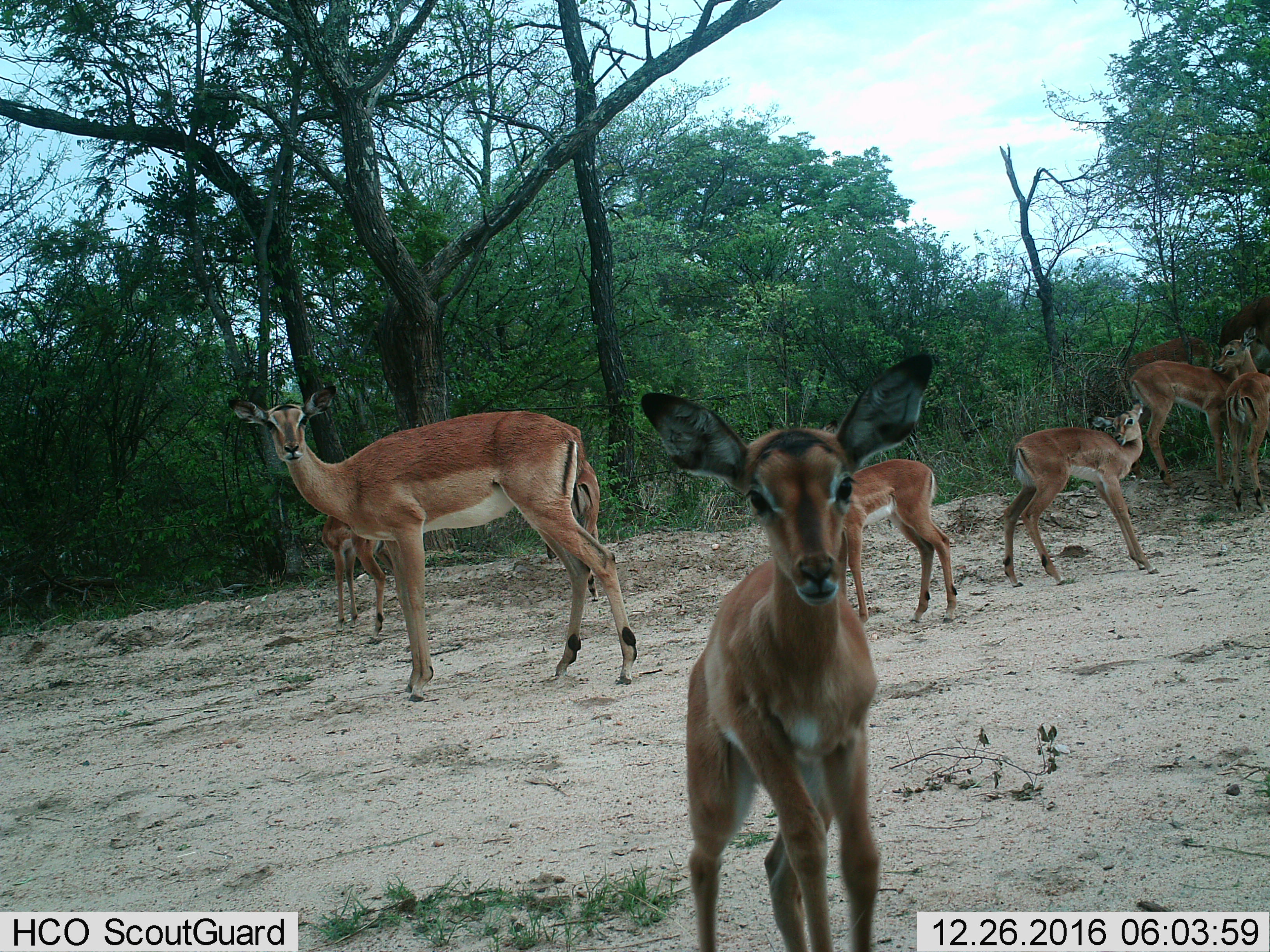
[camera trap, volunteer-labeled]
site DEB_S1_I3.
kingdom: Animalia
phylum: Chordata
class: Mammalia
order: Artiodactyla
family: Bovidae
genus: Aepyceros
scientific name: Aepyceros melampus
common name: impala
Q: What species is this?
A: Impala (Aepyceros melampus).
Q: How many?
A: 9.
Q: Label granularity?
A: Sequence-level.